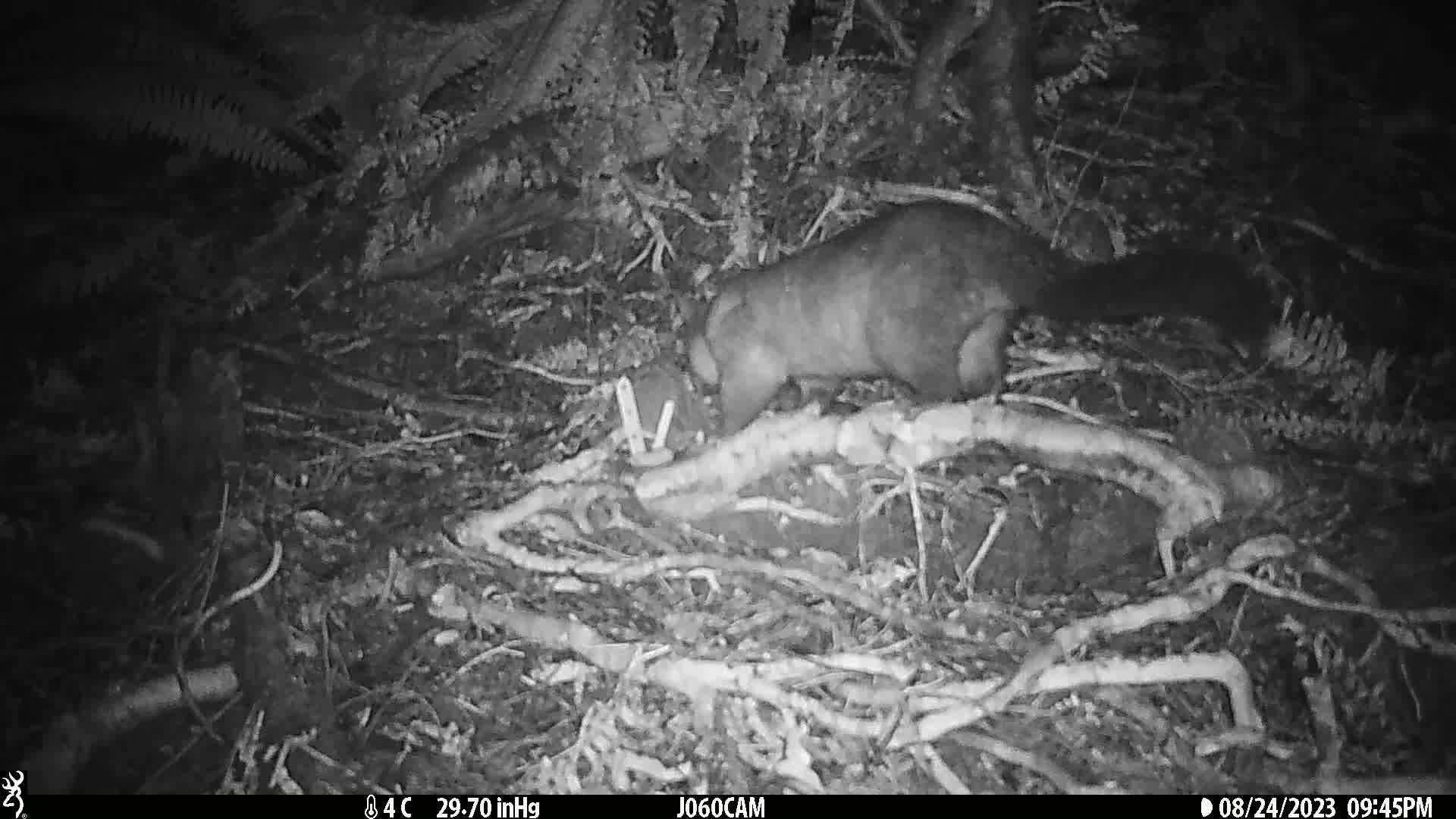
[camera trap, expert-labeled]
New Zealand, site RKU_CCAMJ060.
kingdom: Animalia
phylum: Chordata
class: Mammalia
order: Diprotodontia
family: Phalangeridae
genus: Trichosurus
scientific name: Trichosurus vulpecula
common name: common brushtail possum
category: possum